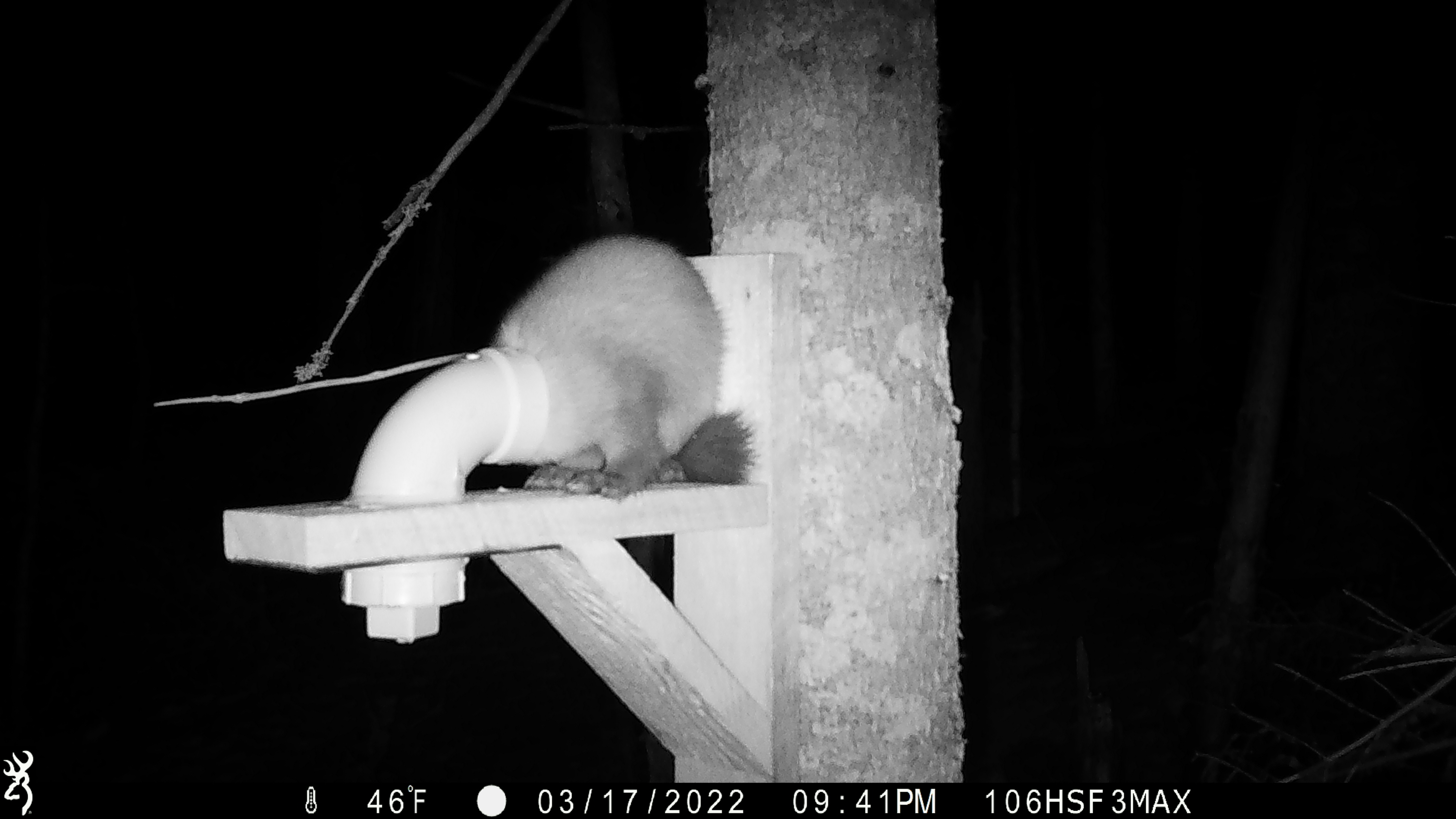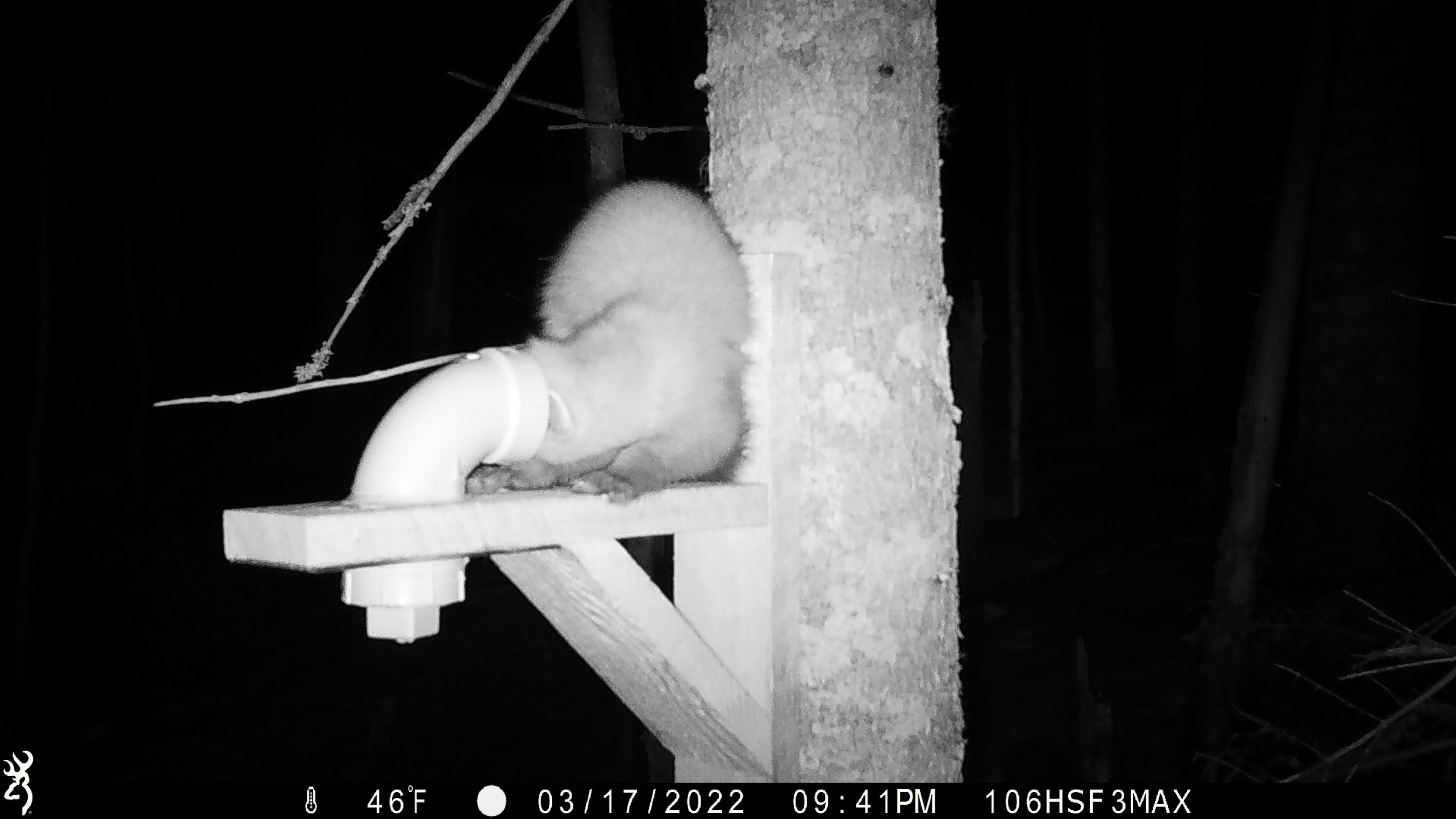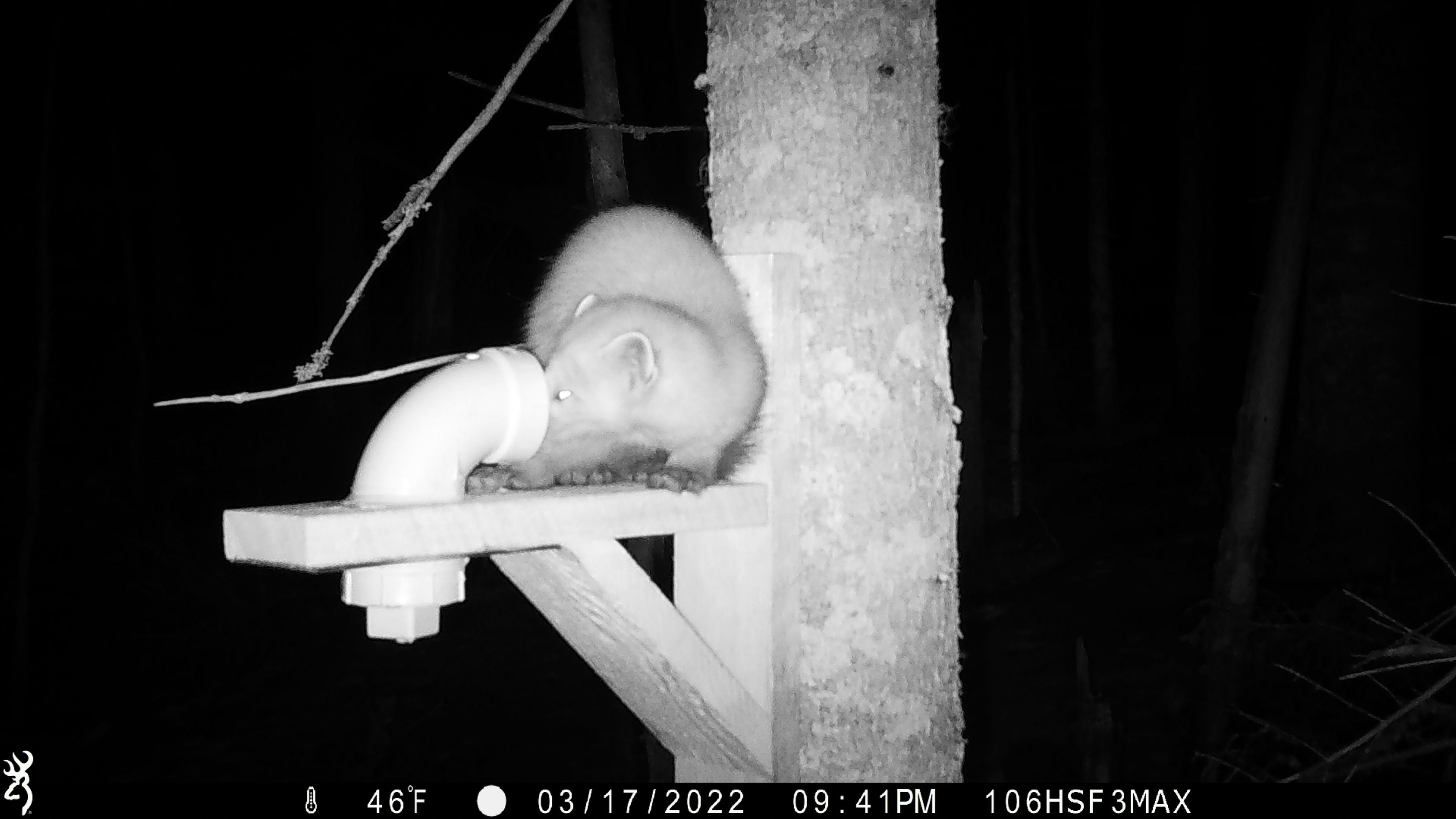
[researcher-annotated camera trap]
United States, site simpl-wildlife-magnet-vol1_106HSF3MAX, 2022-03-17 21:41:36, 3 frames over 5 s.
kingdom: Animalia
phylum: Chordata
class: Mammalia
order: Carnivora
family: Mustelidae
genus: Martes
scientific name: Martes americana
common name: american marten